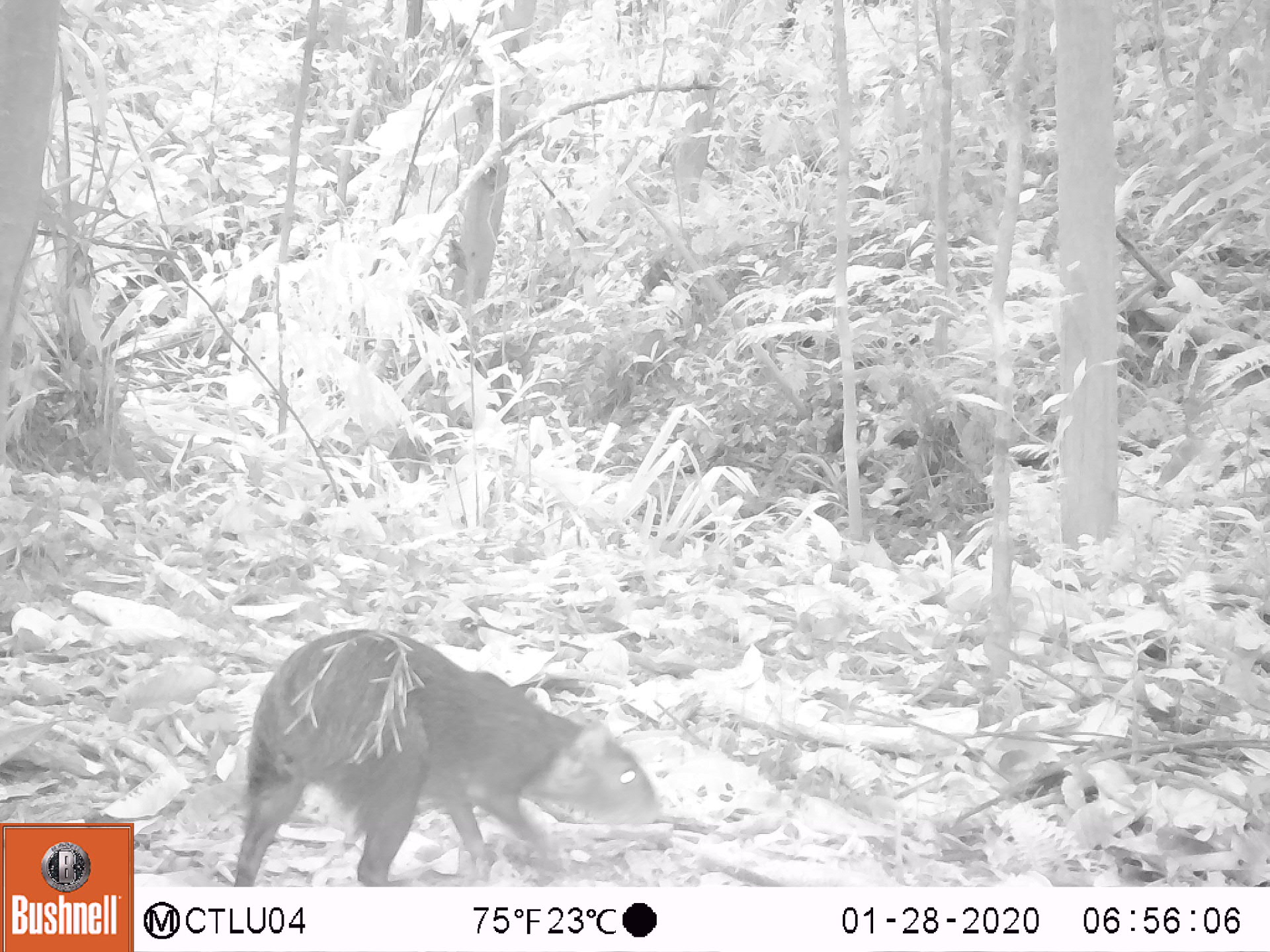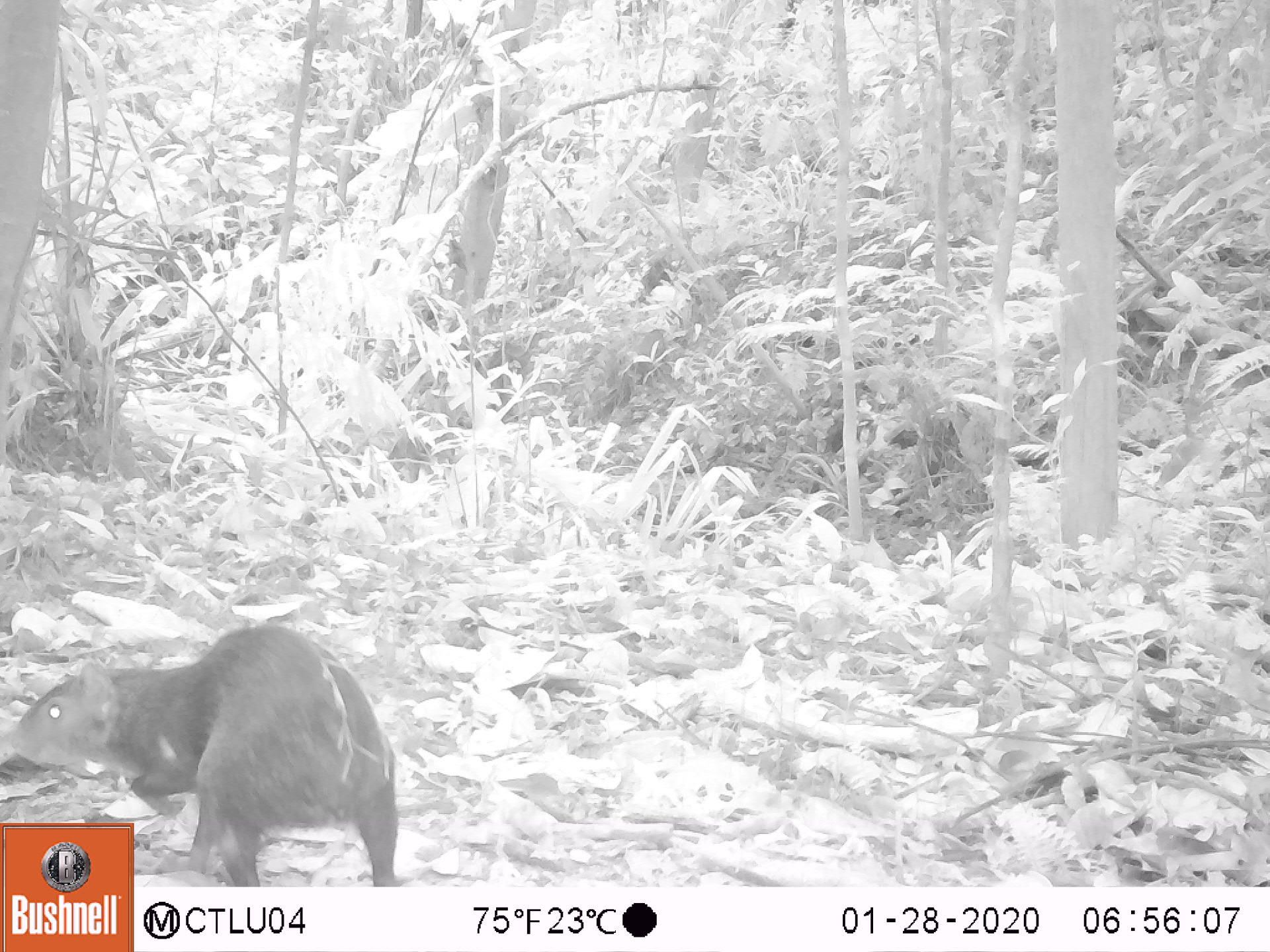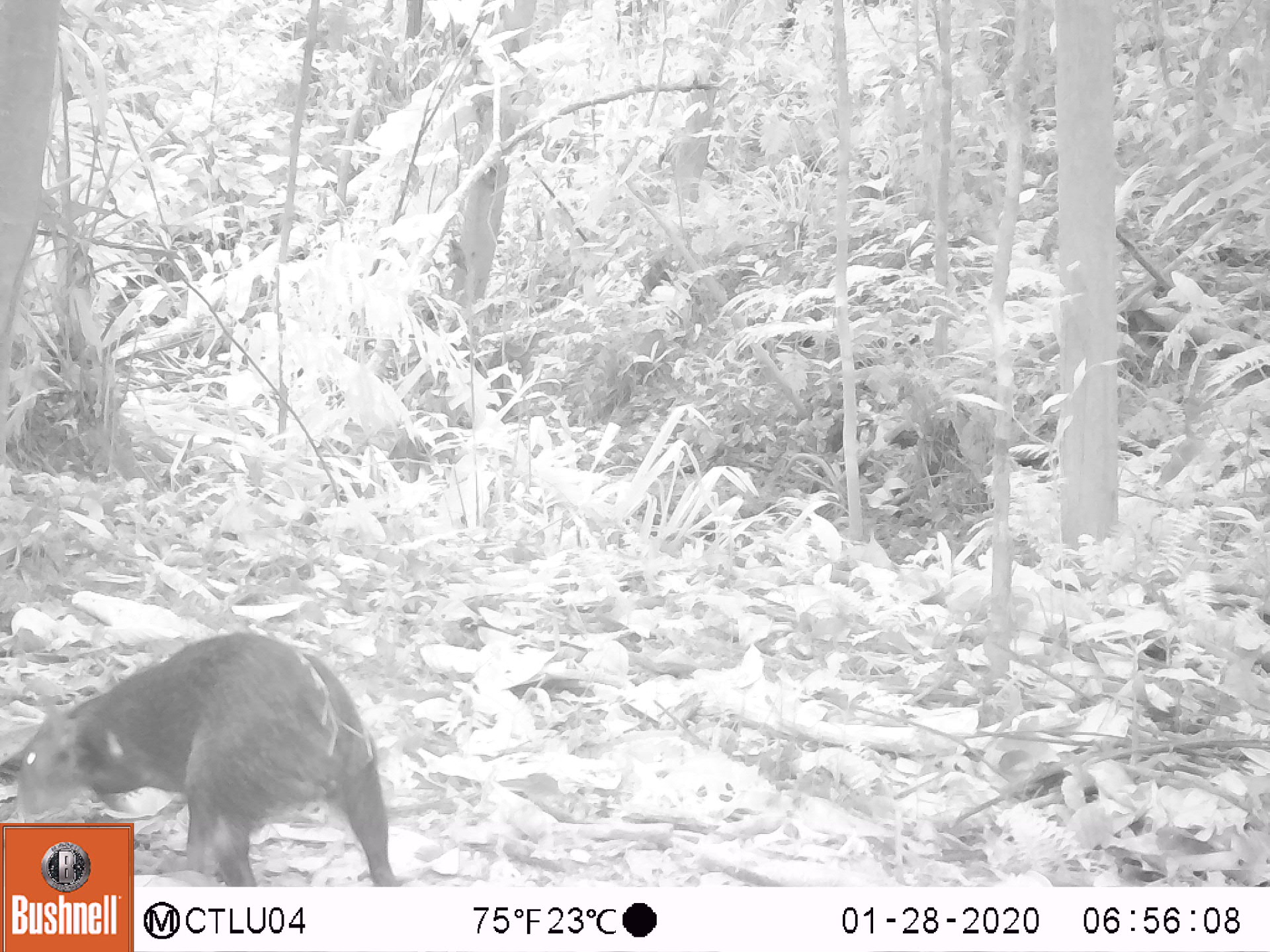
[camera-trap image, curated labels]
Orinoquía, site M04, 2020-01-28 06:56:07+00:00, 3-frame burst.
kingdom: Animalia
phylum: Chordata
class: Mammalia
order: Rodentia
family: Dasyproctidae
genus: Dasyprocta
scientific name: Dasyprocta fuliginosa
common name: black agouti